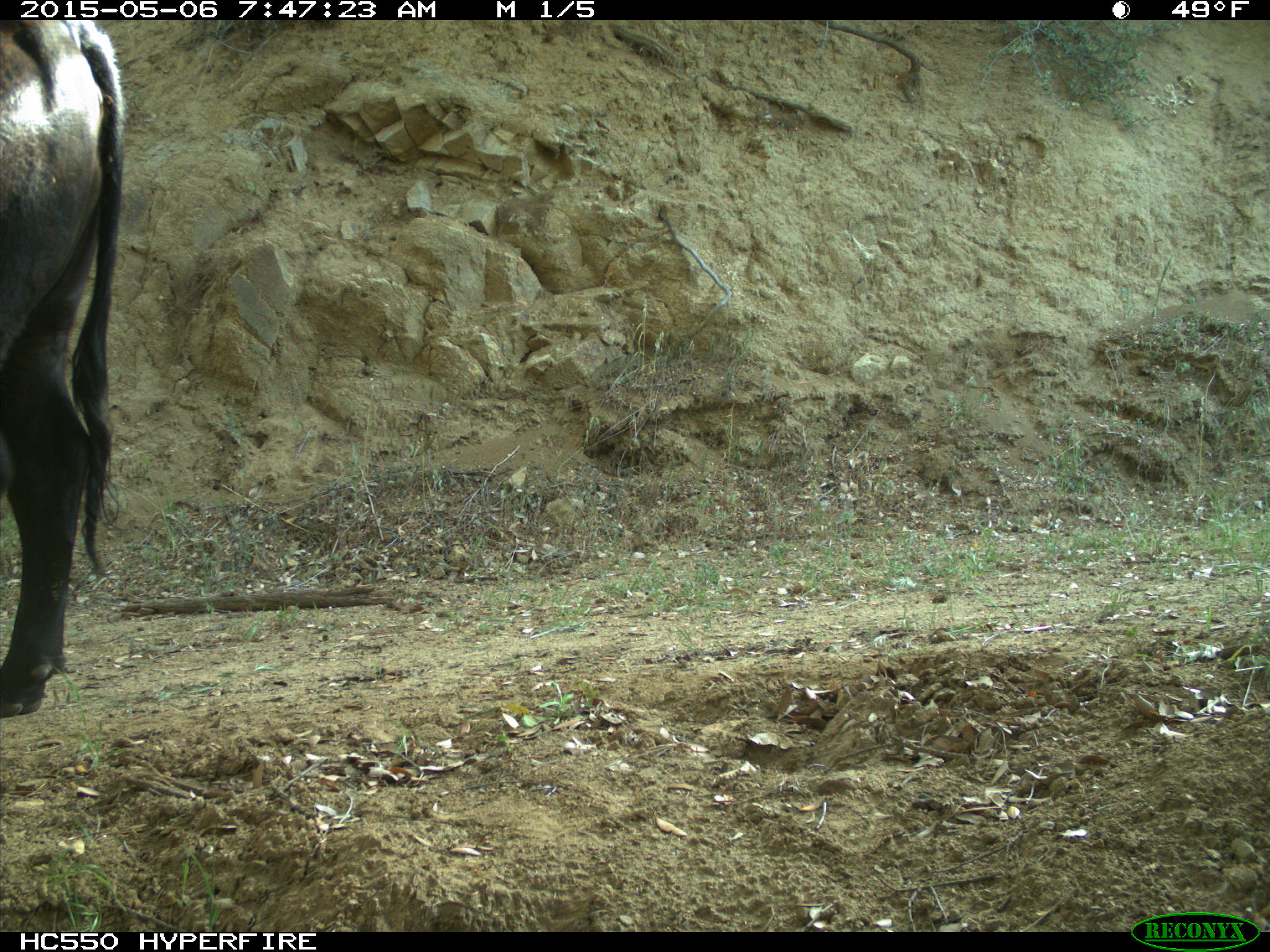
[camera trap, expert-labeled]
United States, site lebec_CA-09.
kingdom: Animalia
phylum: Chordata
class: Mammalia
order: Artiodactyla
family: Bovidae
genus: Bos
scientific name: Bos taurus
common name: domestic cow